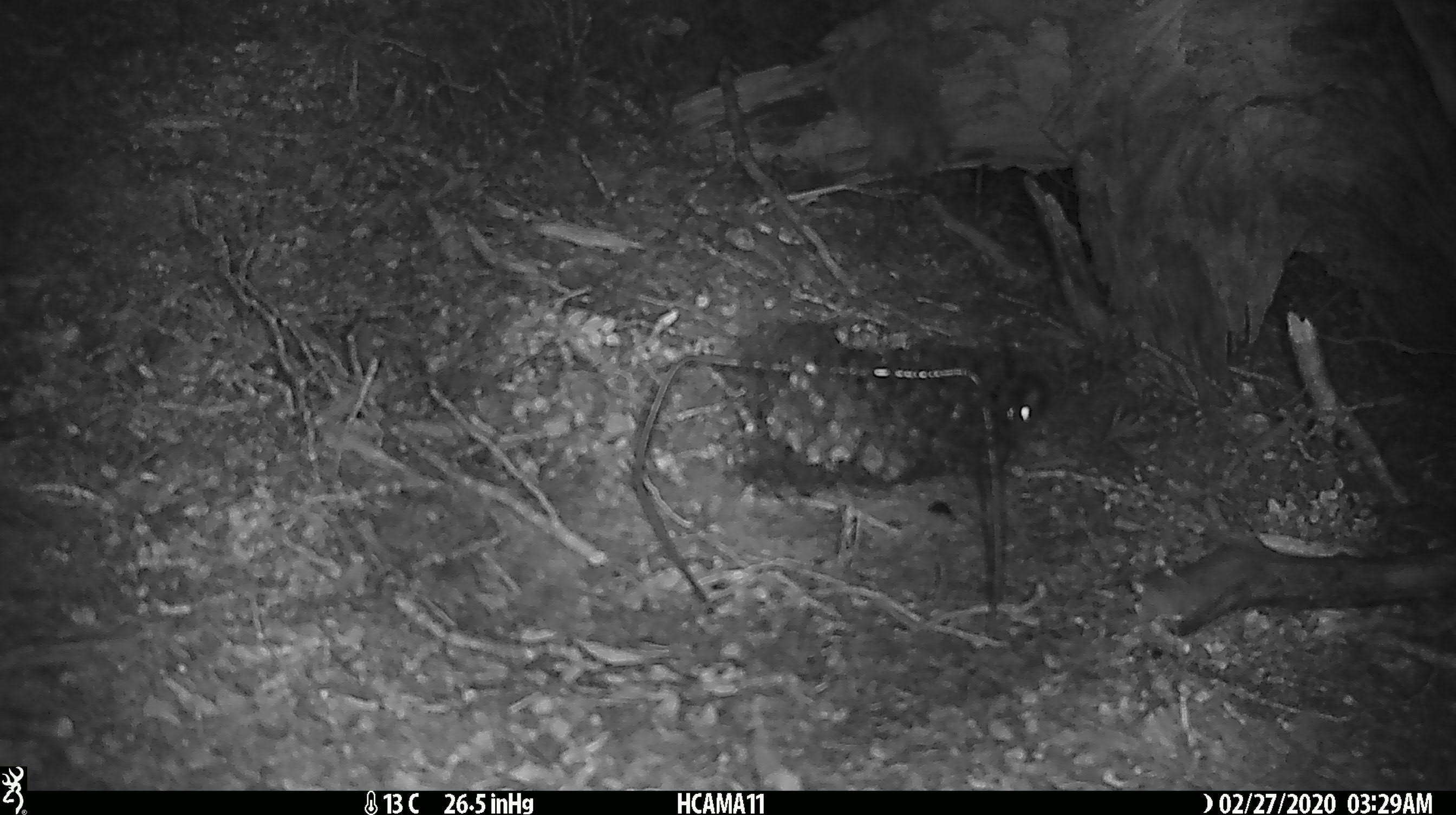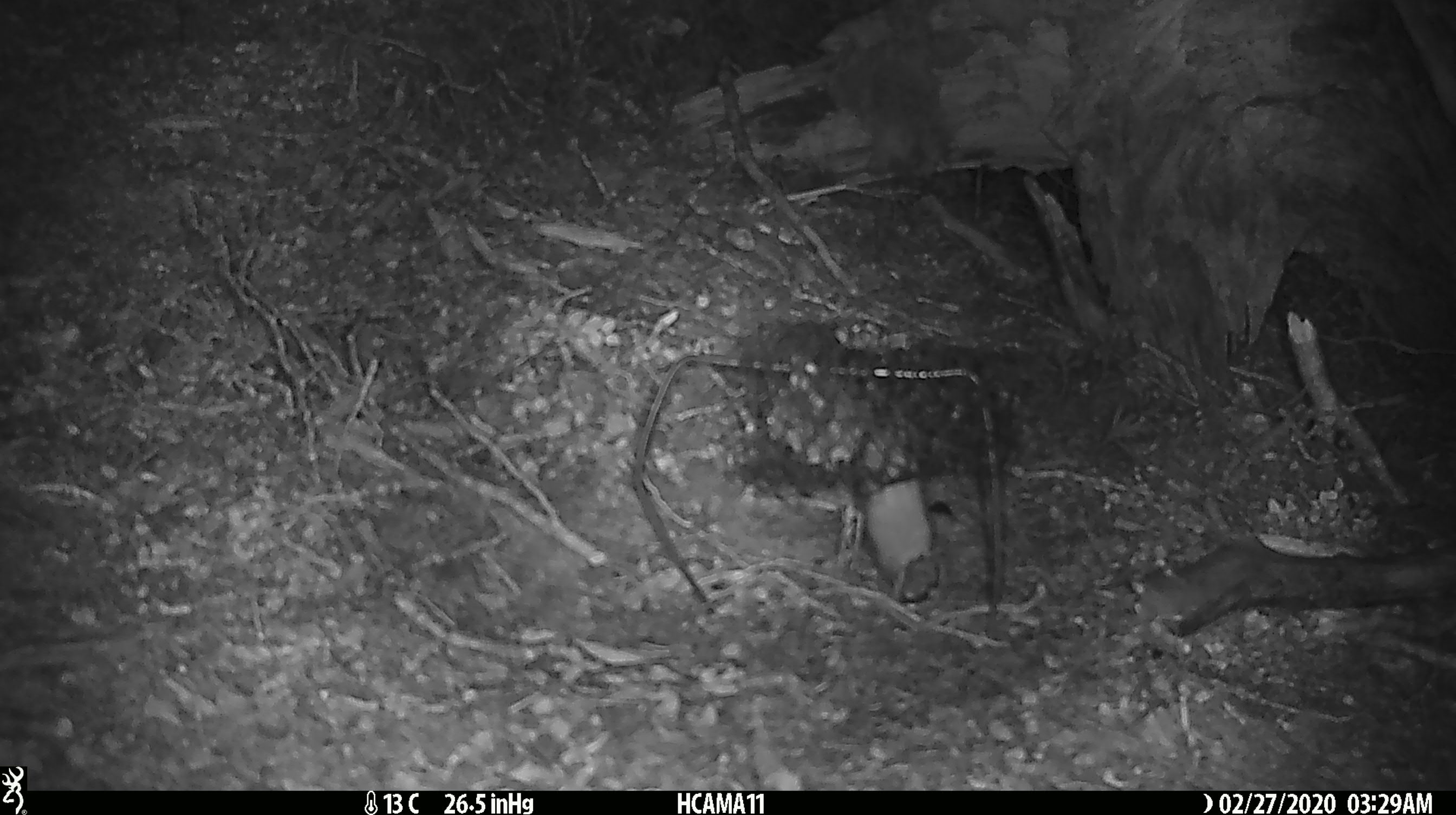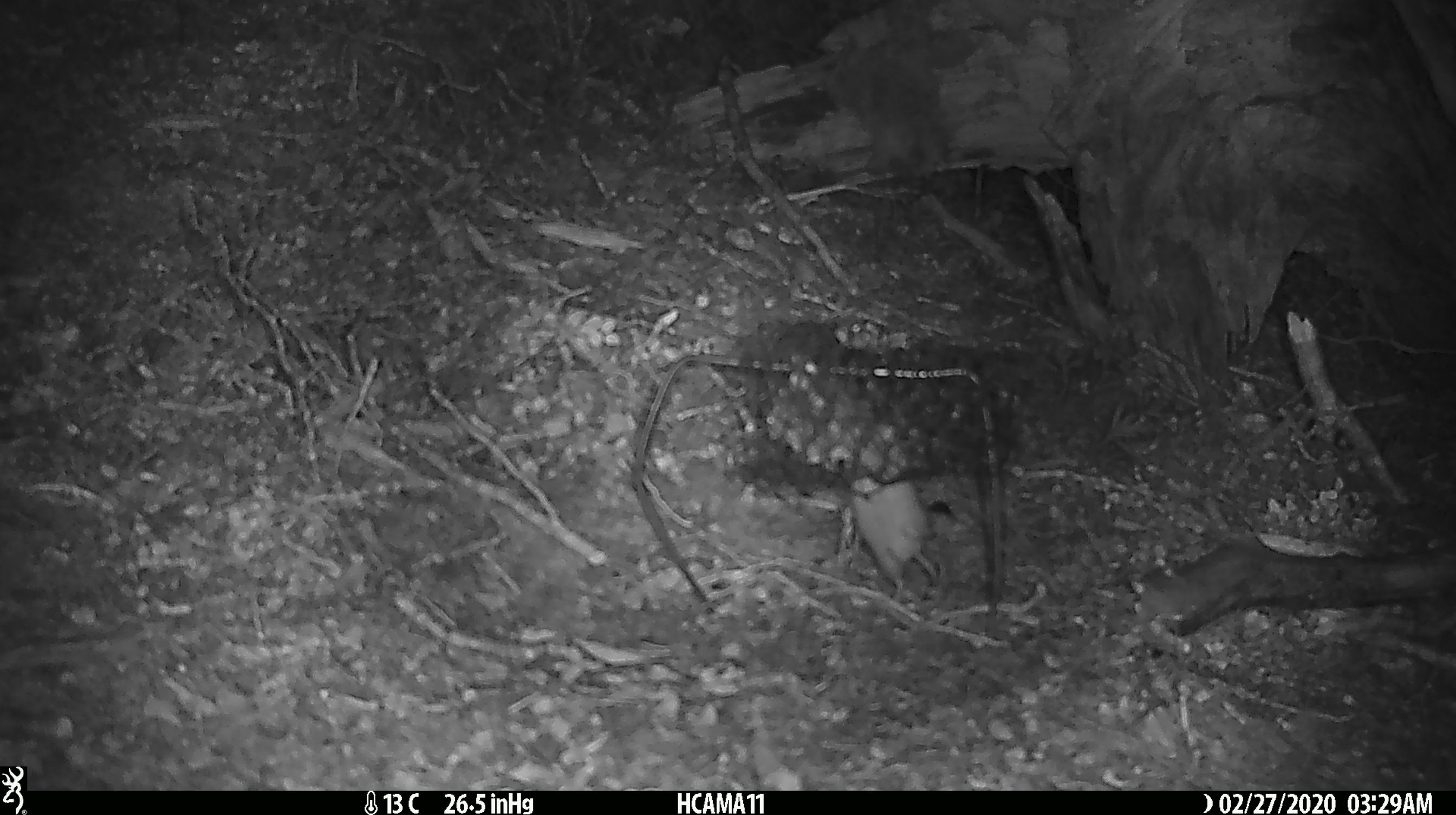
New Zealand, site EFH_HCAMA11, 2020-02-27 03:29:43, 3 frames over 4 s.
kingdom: Animalia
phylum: Chordata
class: Mammalia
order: Rodentia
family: Muridae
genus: Mus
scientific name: Mus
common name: mouse